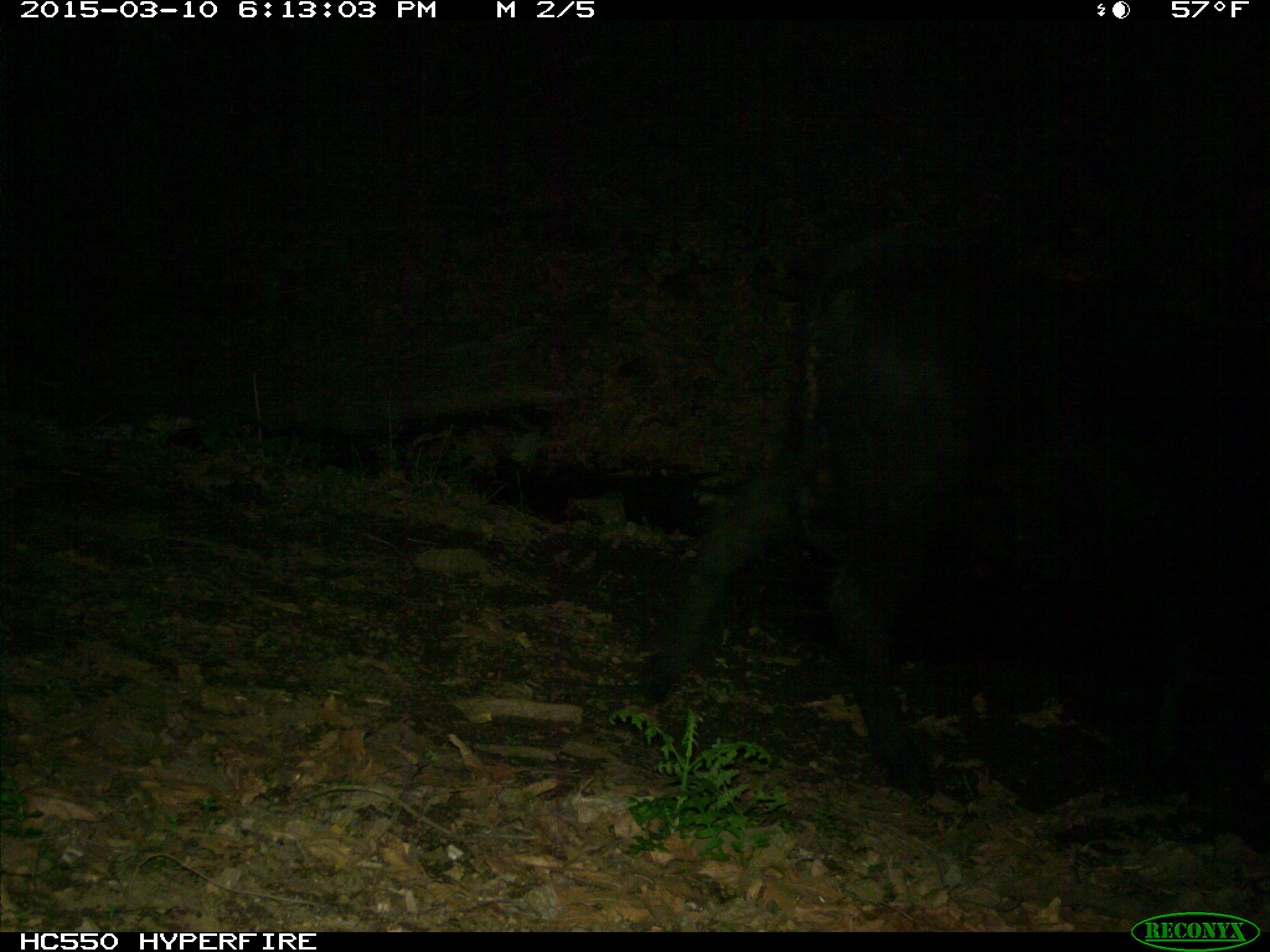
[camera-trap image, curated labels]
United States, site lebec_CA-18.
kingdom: Animalia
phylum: Chordata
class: Mammalia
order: Artiodactyla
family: Bovidae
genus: Bos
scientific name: Bos taurus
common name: domestic cow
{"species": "Bos taurus (domestic cow)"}